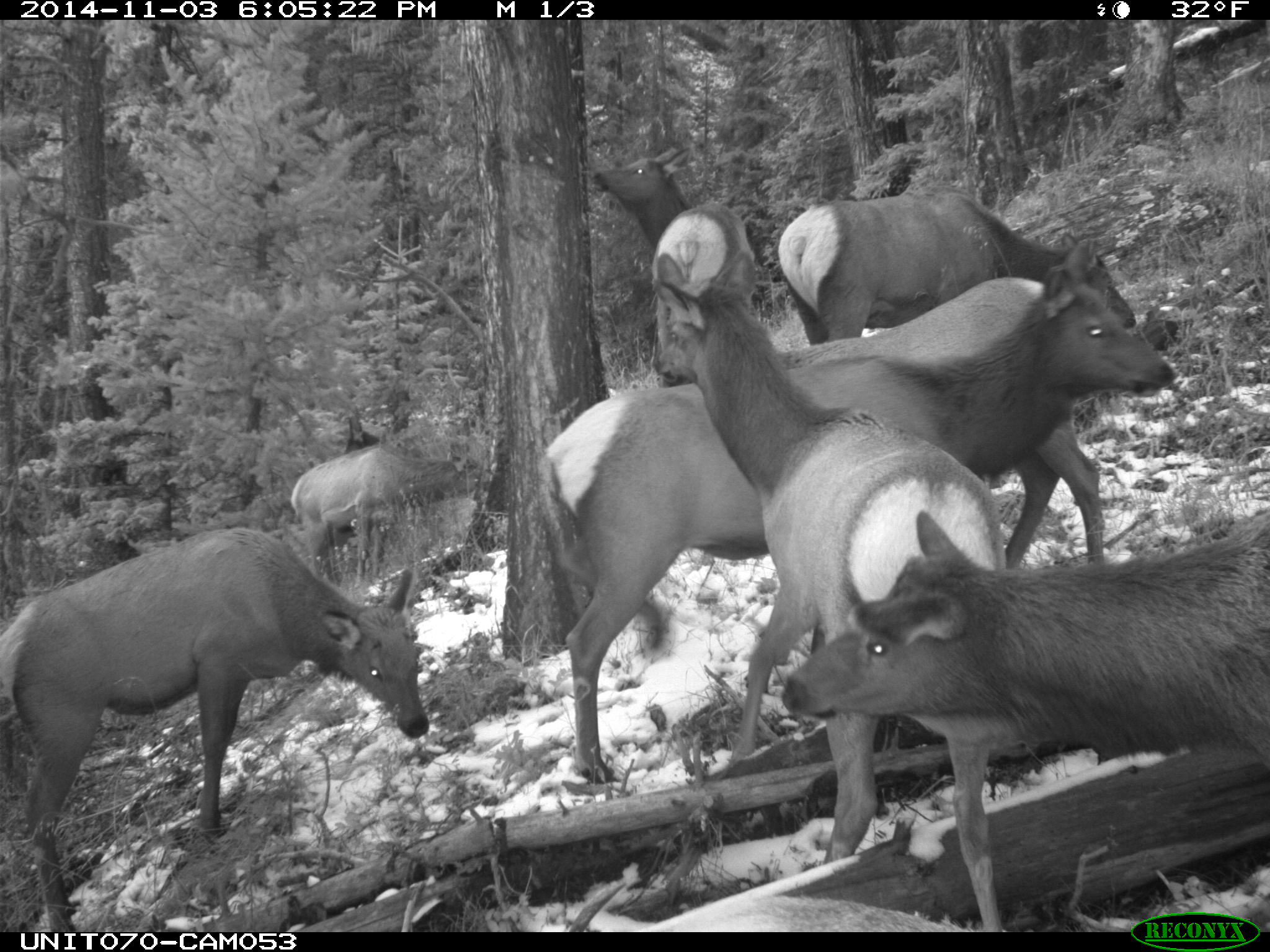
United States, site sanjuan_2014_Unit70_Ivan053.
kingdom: Animalia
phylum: Chordata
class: Mammalia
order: Artiodactyla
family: Cervidae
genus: Cervus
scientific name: Cervus elaphus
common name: red deer